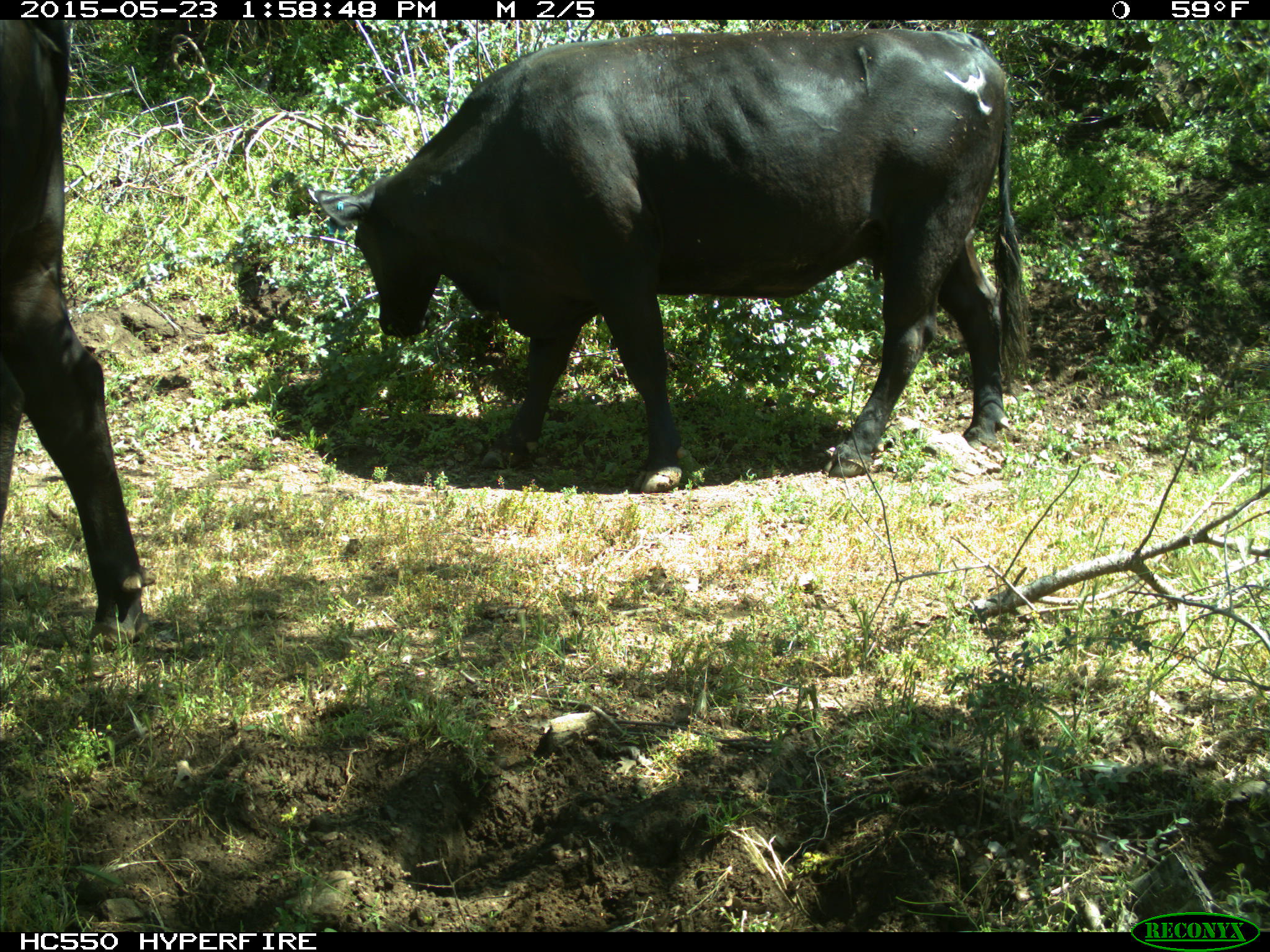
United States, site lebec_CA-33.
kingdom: Animalia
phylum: Chordata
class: Mammalia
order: Artiodactyla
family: Bovidae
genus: Bos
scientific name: Bos taurus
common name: domestic cow